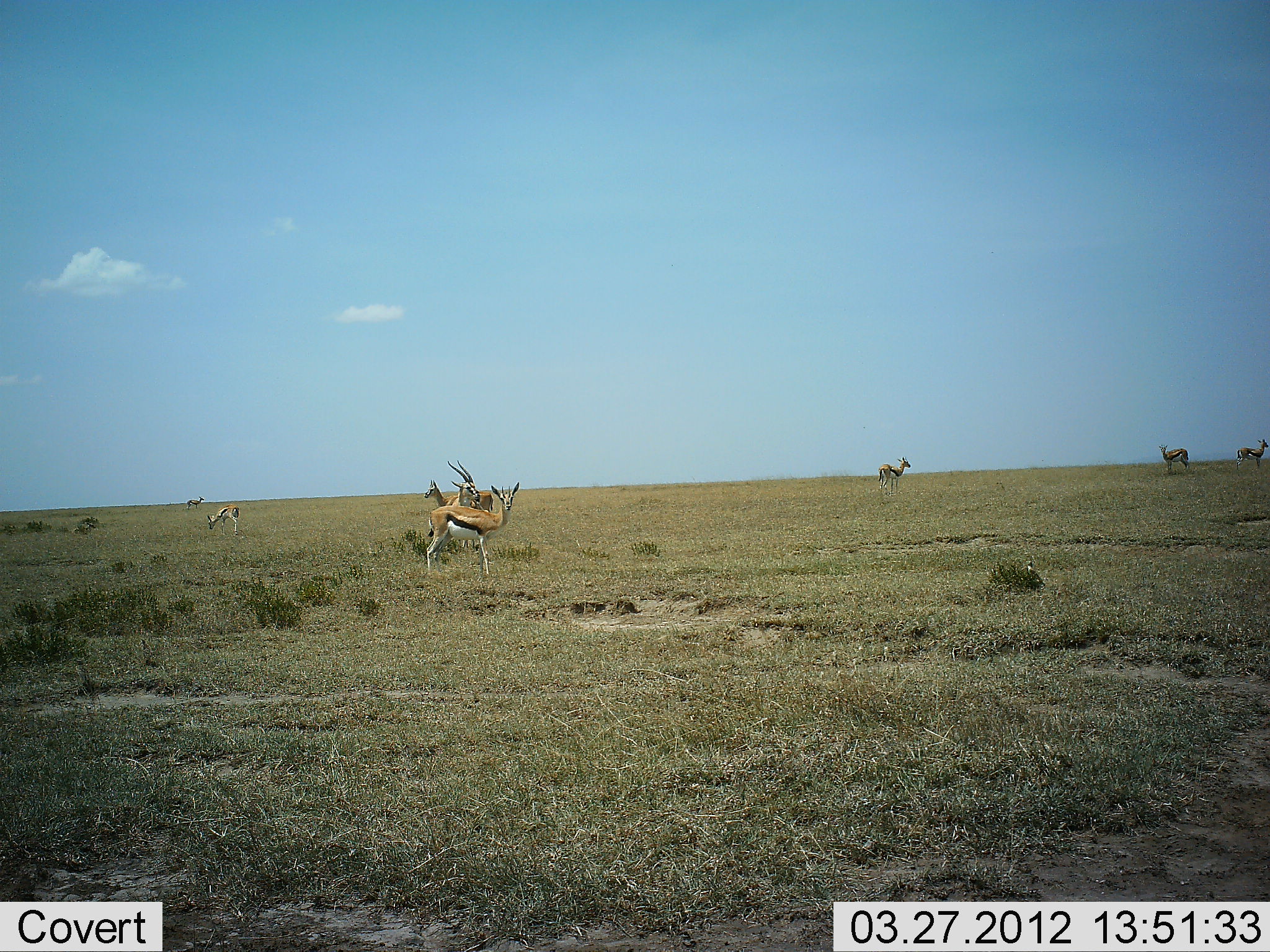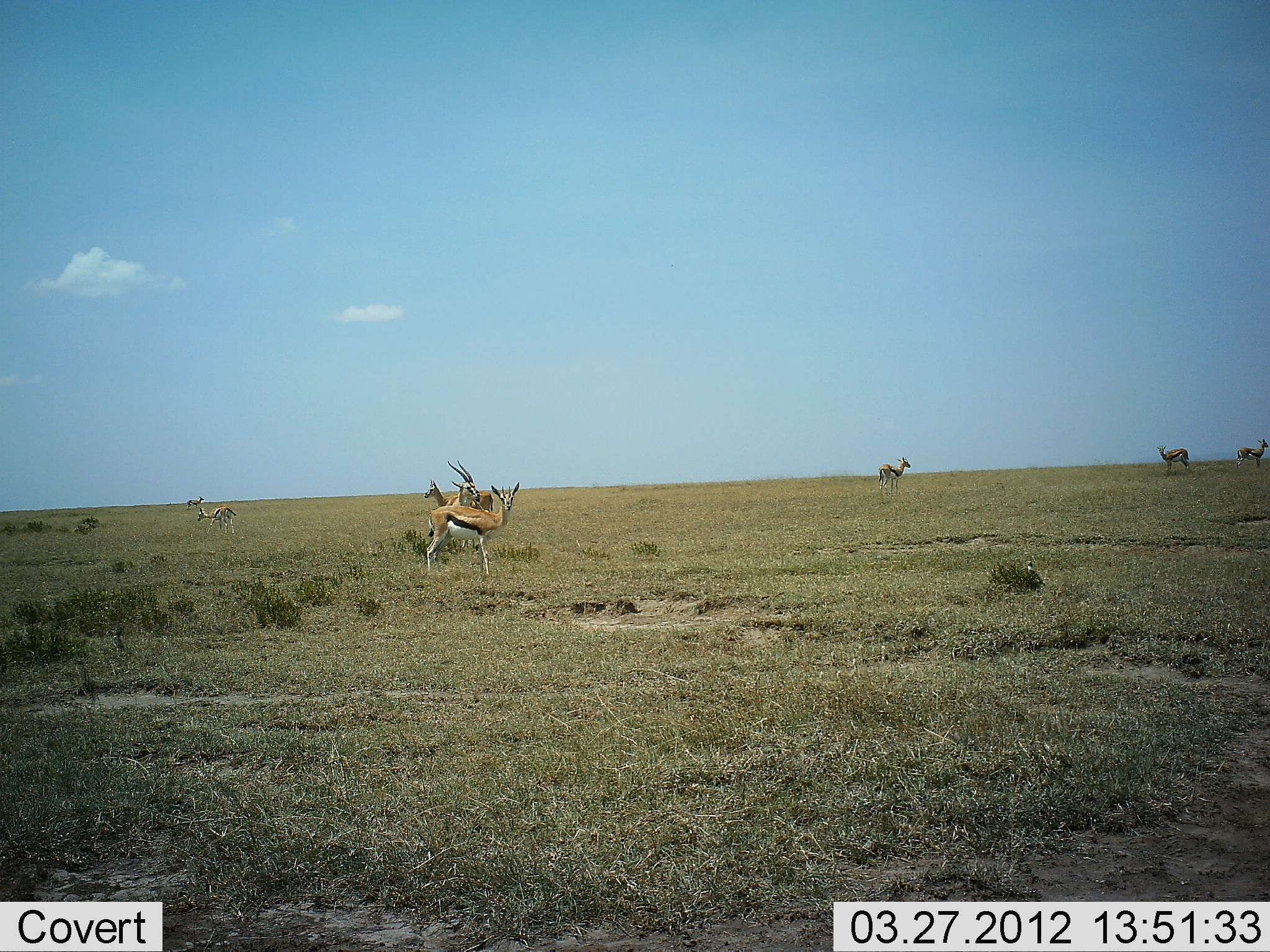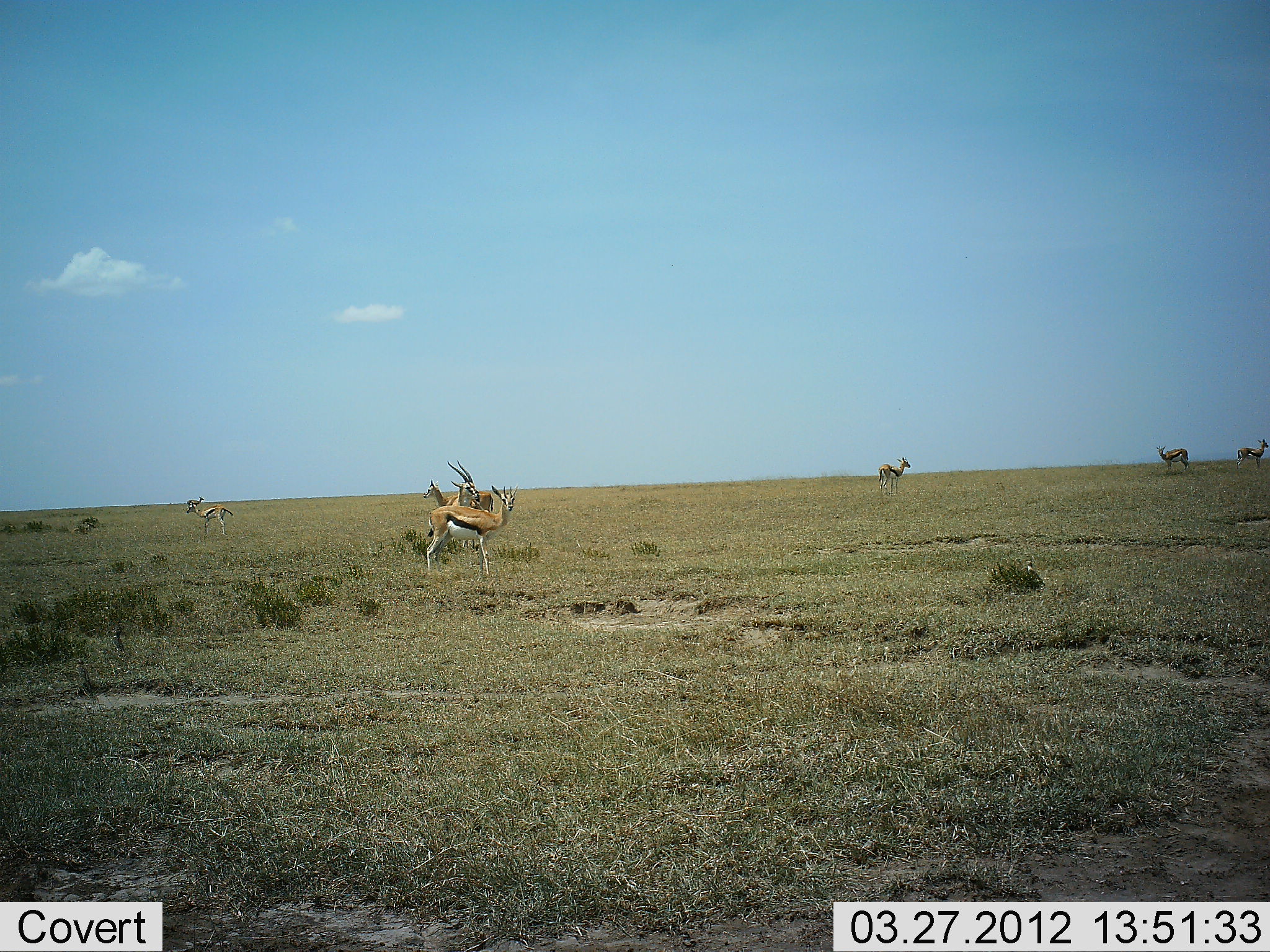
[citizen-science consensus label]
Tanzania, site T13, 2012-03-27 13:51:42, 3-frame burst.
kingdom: Animalia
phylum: Chordata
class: Mammalia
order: Artiodactyla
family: Bovidae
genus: Eudorcas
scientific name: Eudorcas thomsonii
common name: thomson's gazelle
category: gazellethomsons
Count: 8.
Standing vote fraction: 93%.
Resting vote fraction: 7%.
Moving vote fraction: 36%.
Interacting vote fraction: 7%.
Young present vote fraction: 0%.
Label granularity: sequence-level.